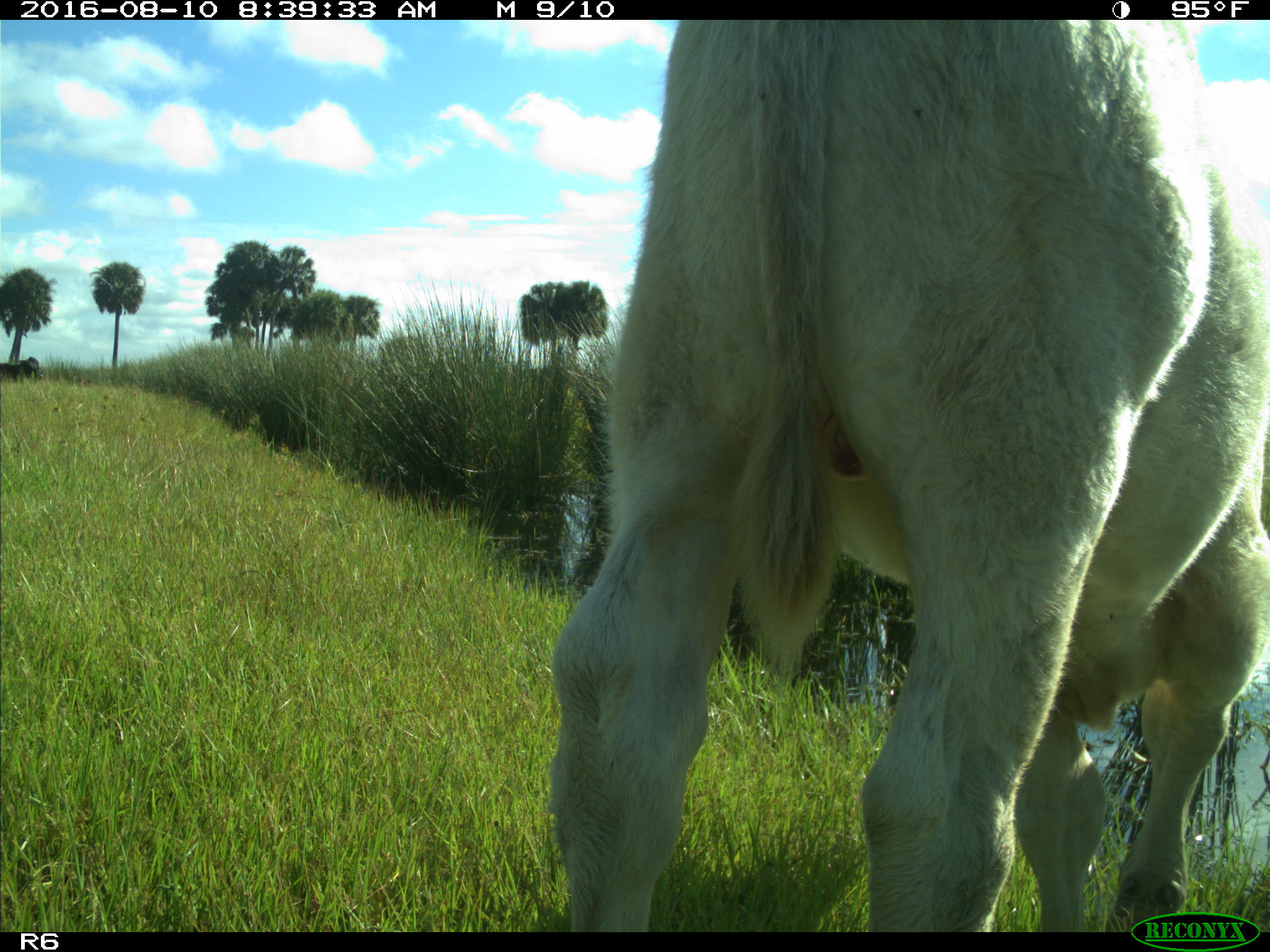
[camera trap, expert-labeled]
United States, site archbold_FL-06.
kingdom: Animalia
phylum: Chordata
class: Mammalia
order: Artiodactyla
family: Bovidae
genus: Bos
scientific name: Bos taurus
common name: domestic cow